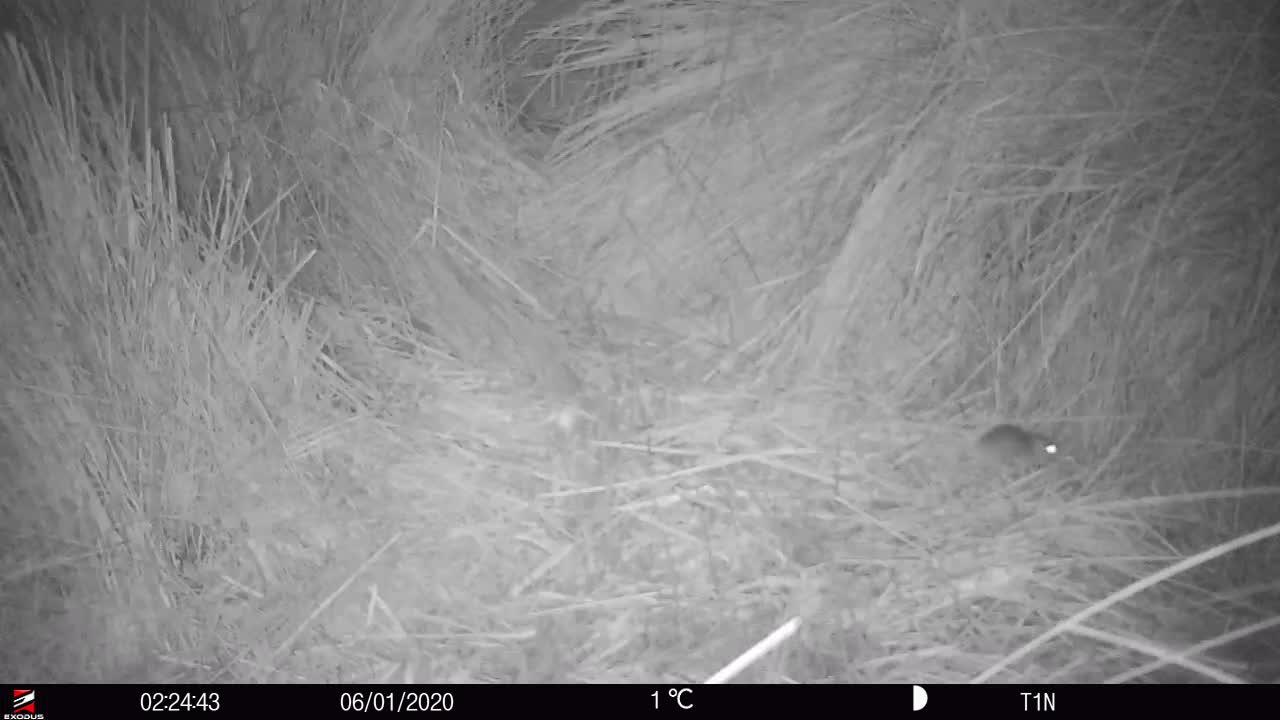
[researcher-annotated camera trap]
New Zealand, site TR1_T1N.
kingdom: Animalia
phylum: Chordata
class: Mammalia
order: Rodentia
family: Muridae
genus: Mus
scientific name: Mus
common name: mouse